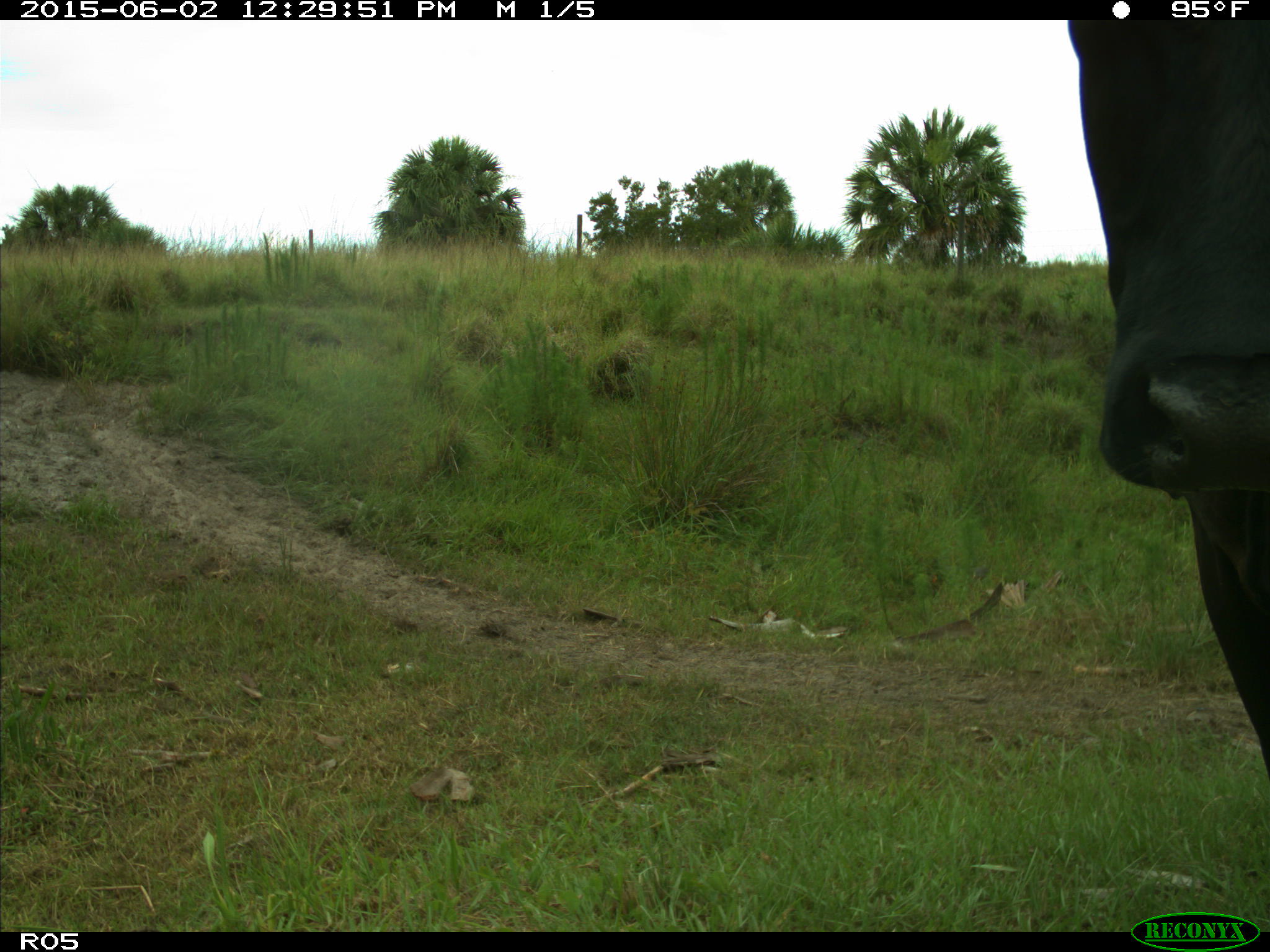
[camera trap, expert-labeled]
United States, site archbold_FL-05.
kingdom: Animalia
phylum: Chordata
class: Mammalia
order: Artiodactyla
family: Bovidae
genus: Bos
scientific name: Bos taurus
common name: domestic cow